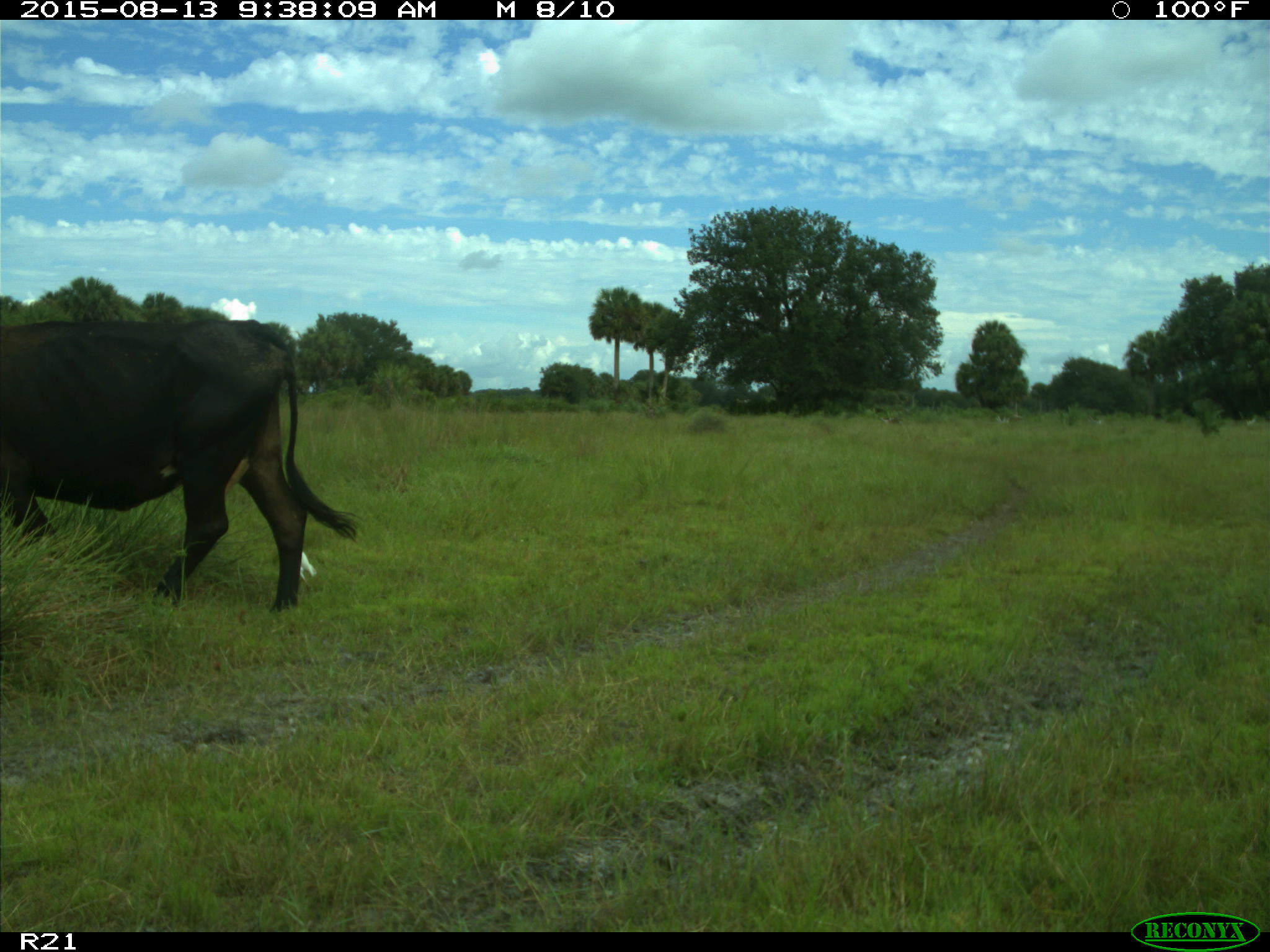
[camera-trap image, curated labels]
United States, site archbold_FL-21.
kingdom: Animalia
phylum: Chordata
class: Mammalia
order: Artiodactyla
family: Bovidae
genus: Bos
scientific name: Bos taurus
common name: domestic cow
Bos taurus (domestic cow).